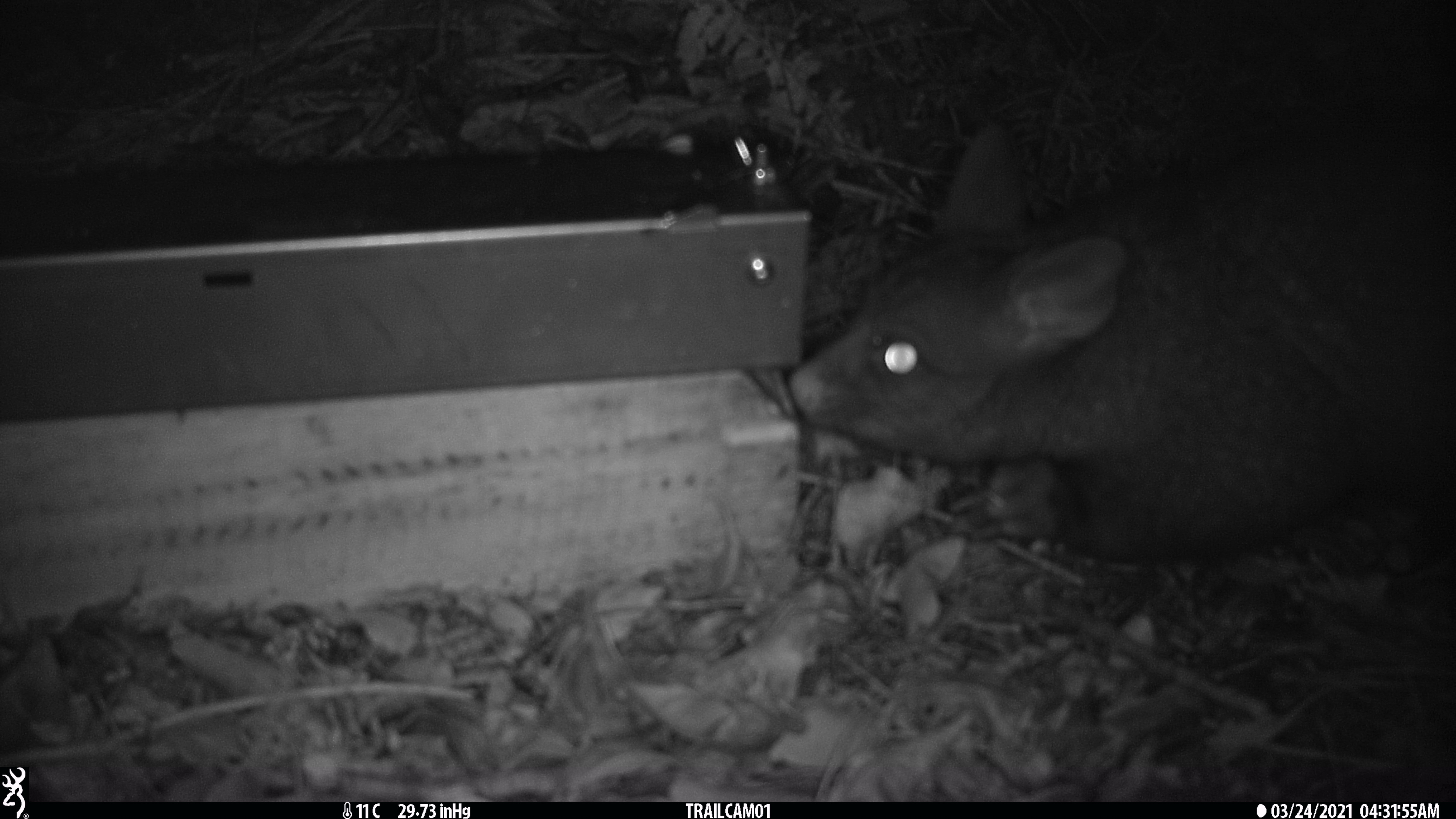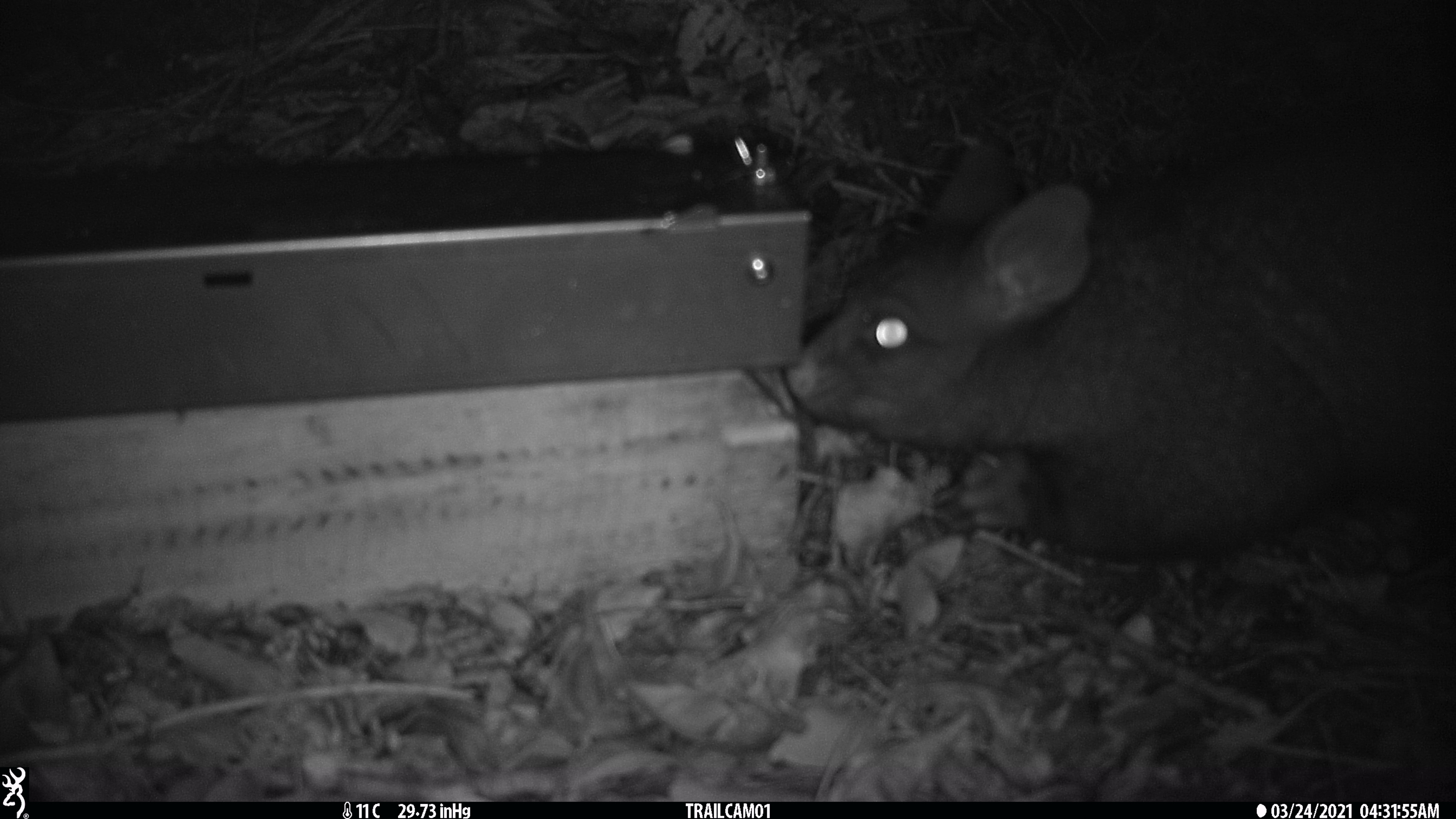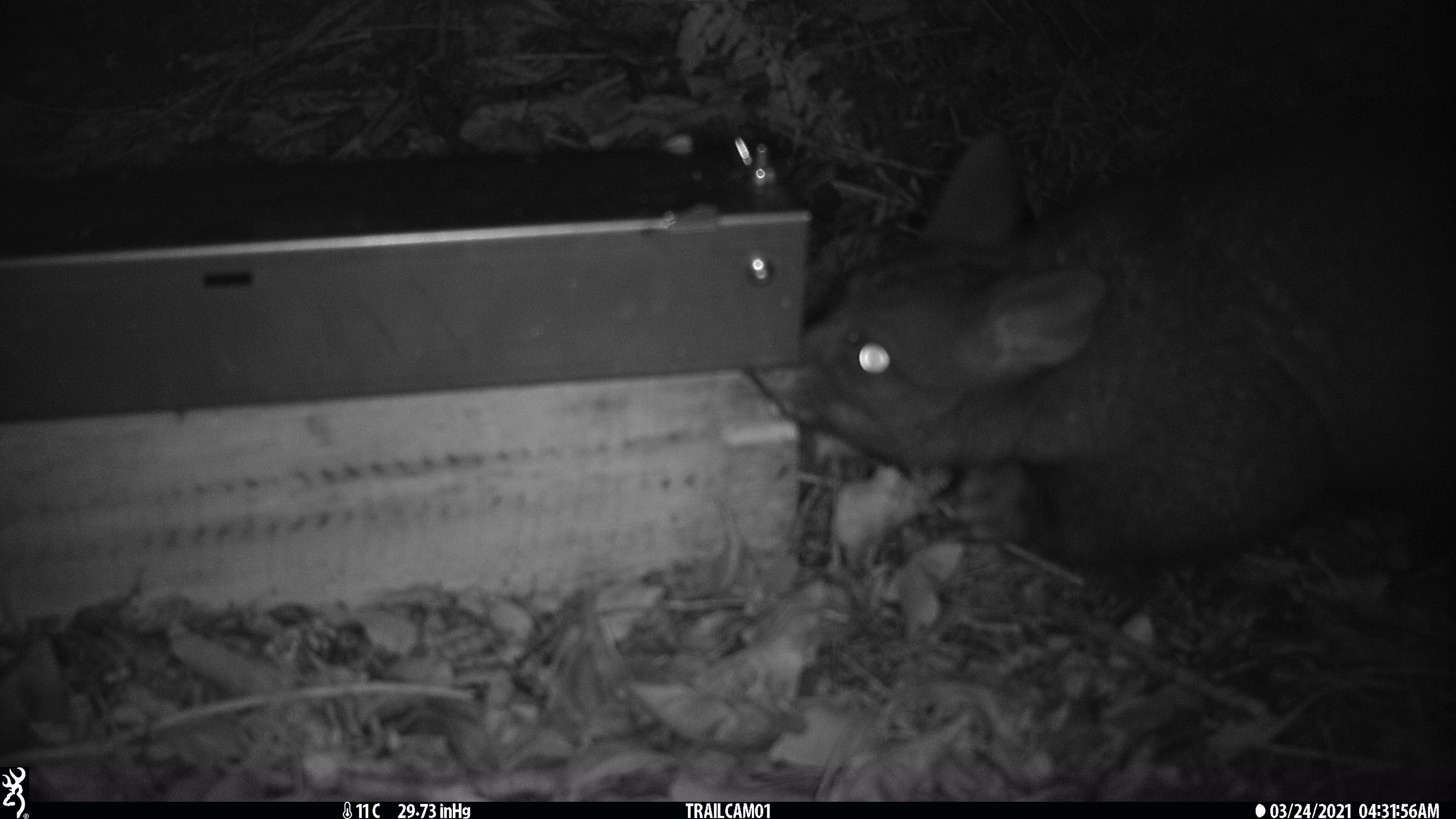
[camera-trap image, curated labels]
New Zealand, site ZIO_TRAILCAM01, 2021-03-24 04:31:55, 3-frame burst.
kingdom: Animalia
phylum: Chordata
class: Mammalia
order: Diprotodontia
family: Phalangeridae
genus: Trichosurus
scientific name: Trichosurus vulpecula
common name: common brushtail possum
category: possum